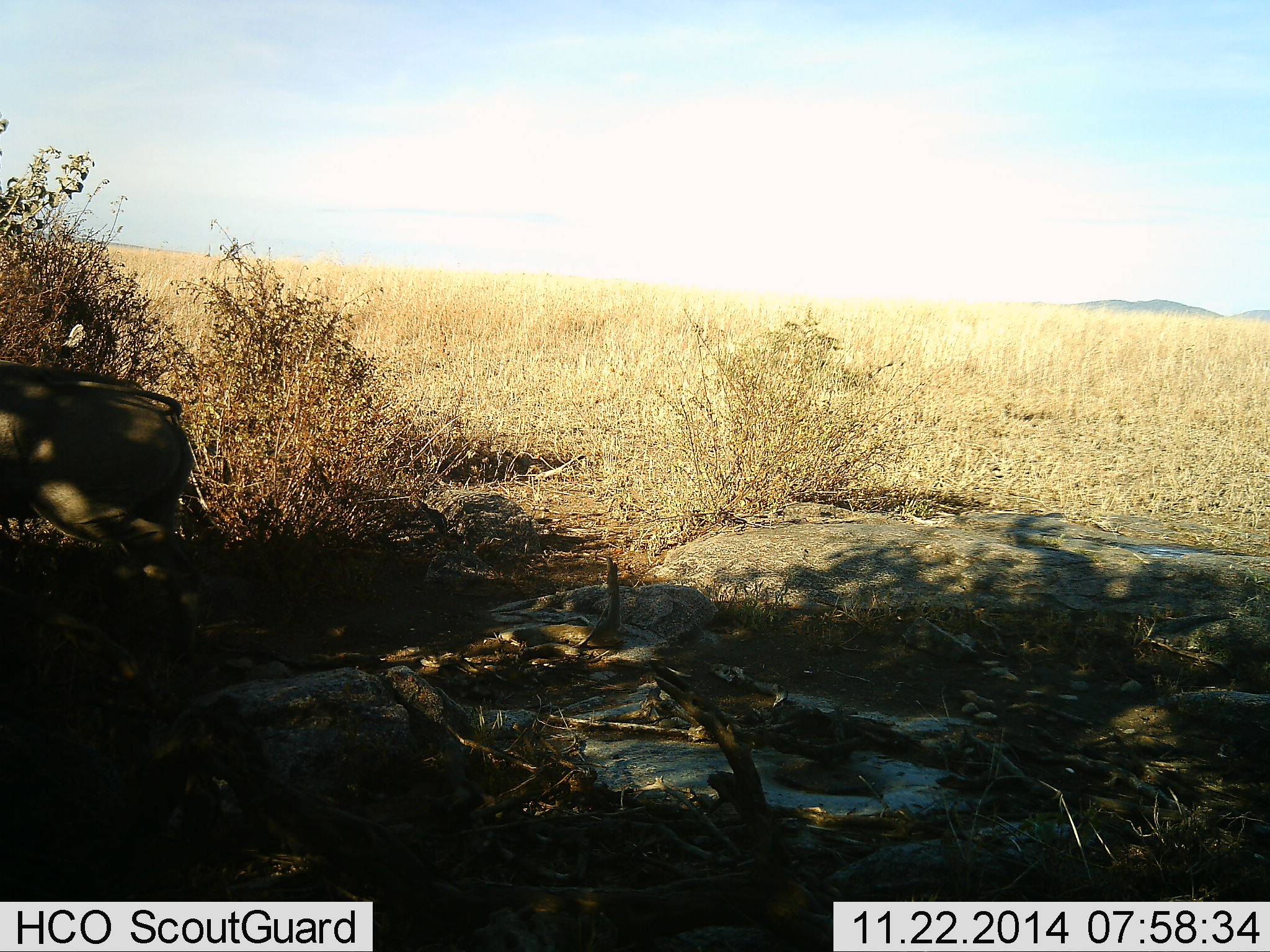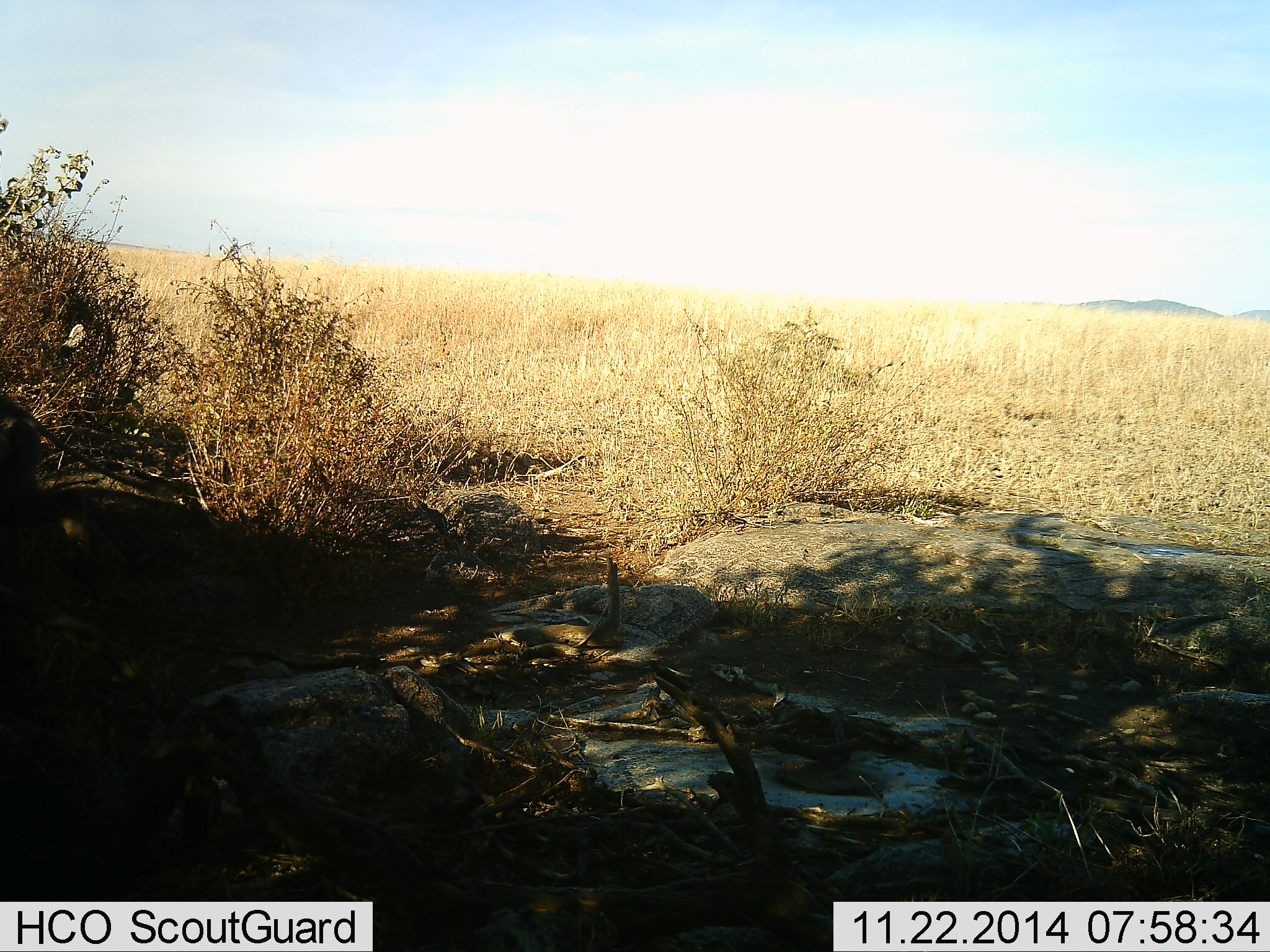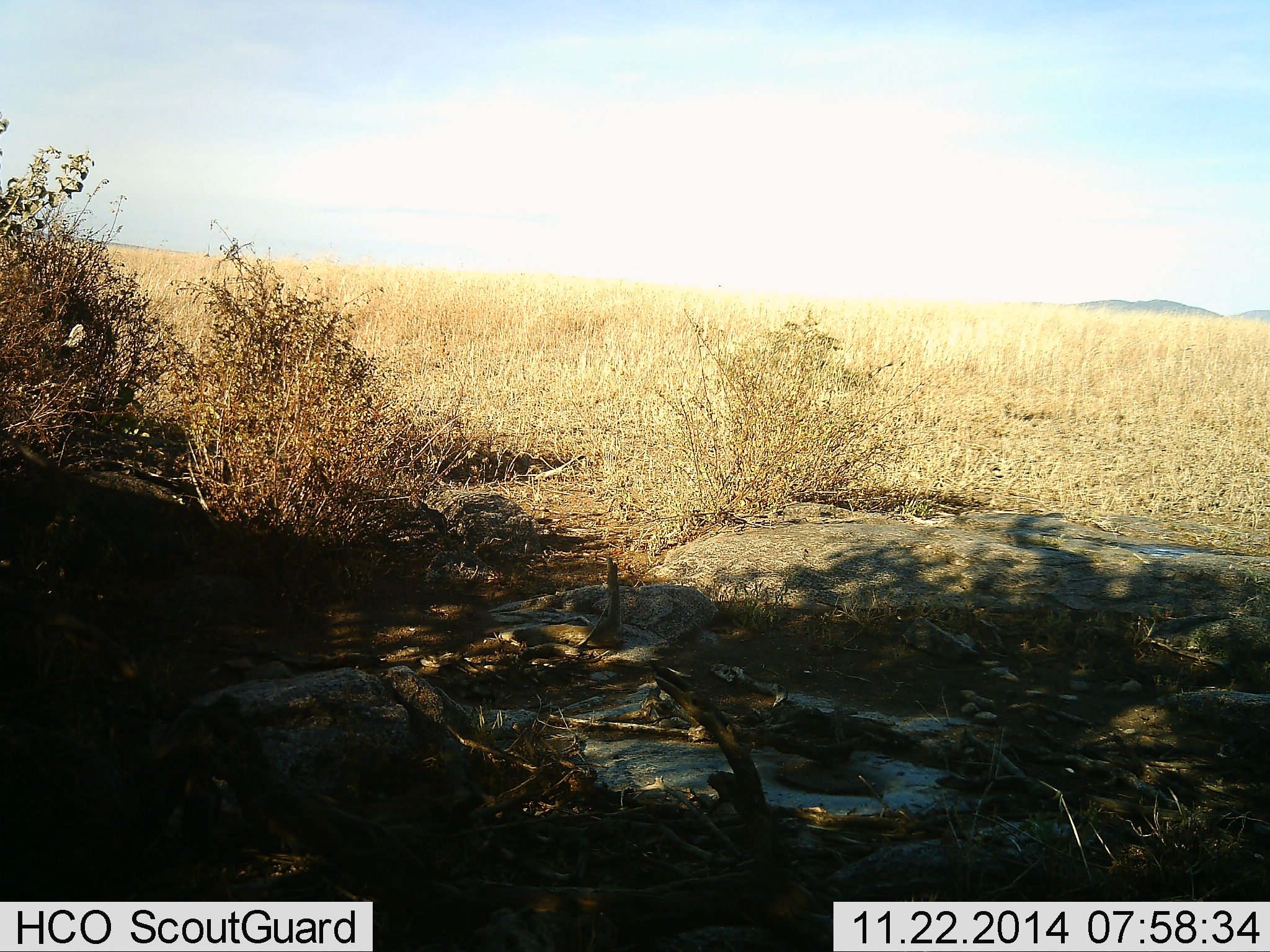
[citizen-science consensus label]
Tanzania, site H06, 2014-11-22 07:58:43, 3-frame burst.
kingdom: Animalia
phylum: Chordata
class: Mammalia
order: Artiodactyla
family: Suidae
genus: Phacochoerus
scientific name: Phacochoerus africanus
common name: warthog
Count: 1.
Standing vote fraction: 0%.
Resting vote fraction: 0%.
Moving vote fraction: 100%.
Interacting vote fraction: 0%.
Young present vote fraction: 0%.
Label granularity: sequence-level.